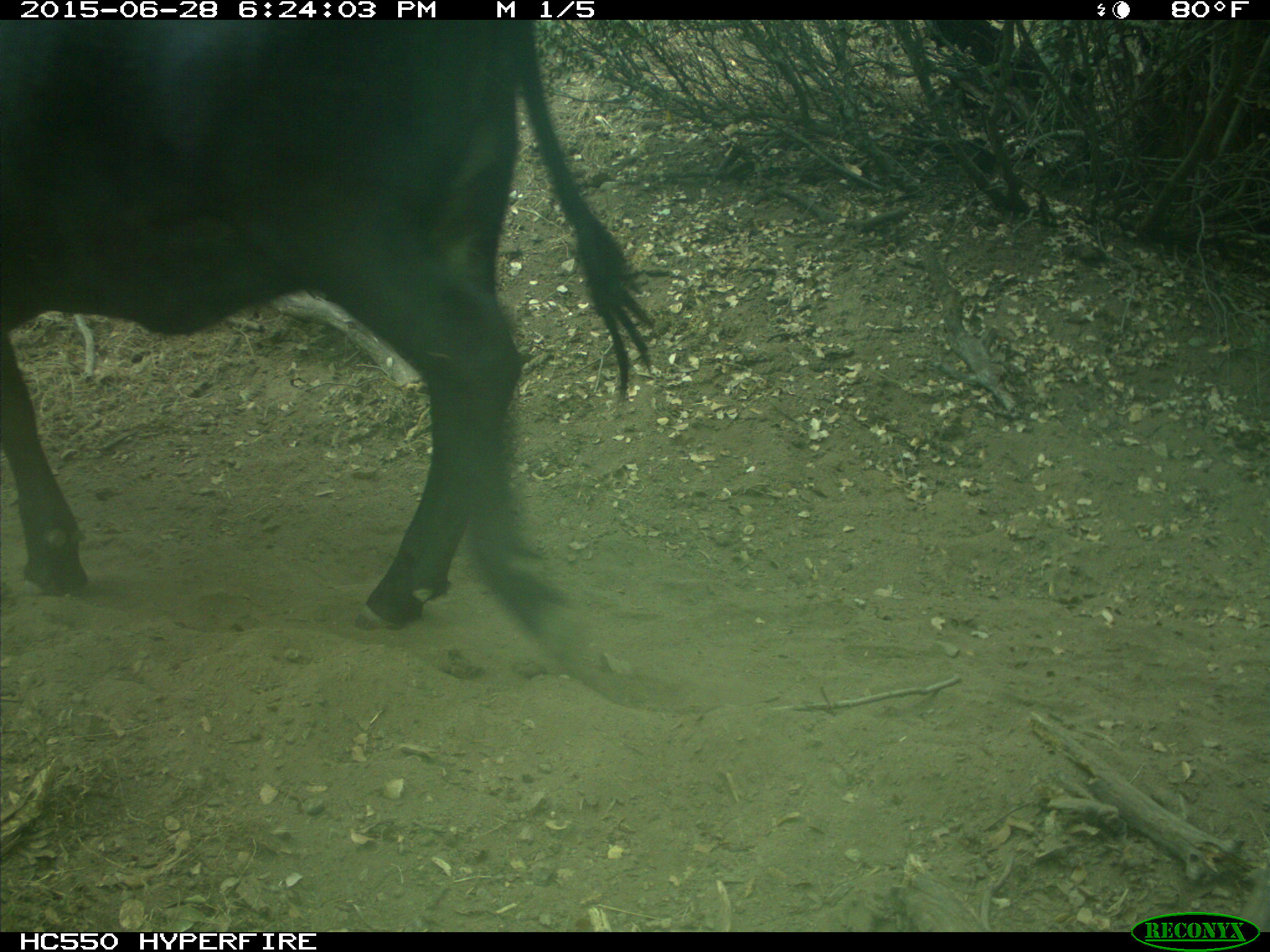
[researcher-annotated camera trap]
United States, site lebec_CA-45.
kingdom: Animalia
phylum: Chordata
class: Mammalia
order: Artiodactyla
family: Bovidae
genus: Bos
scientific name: Bos taurus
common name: domestic cow